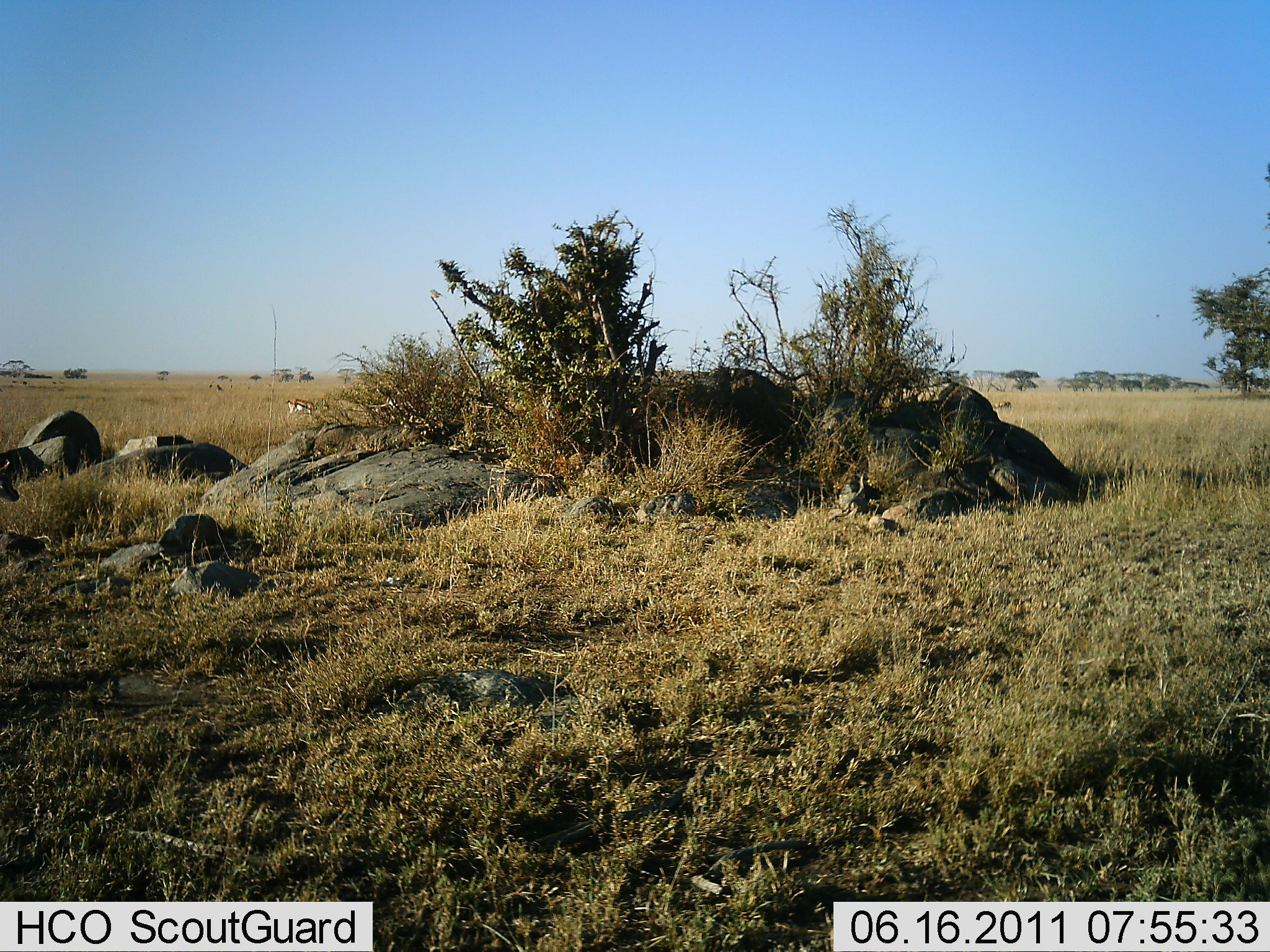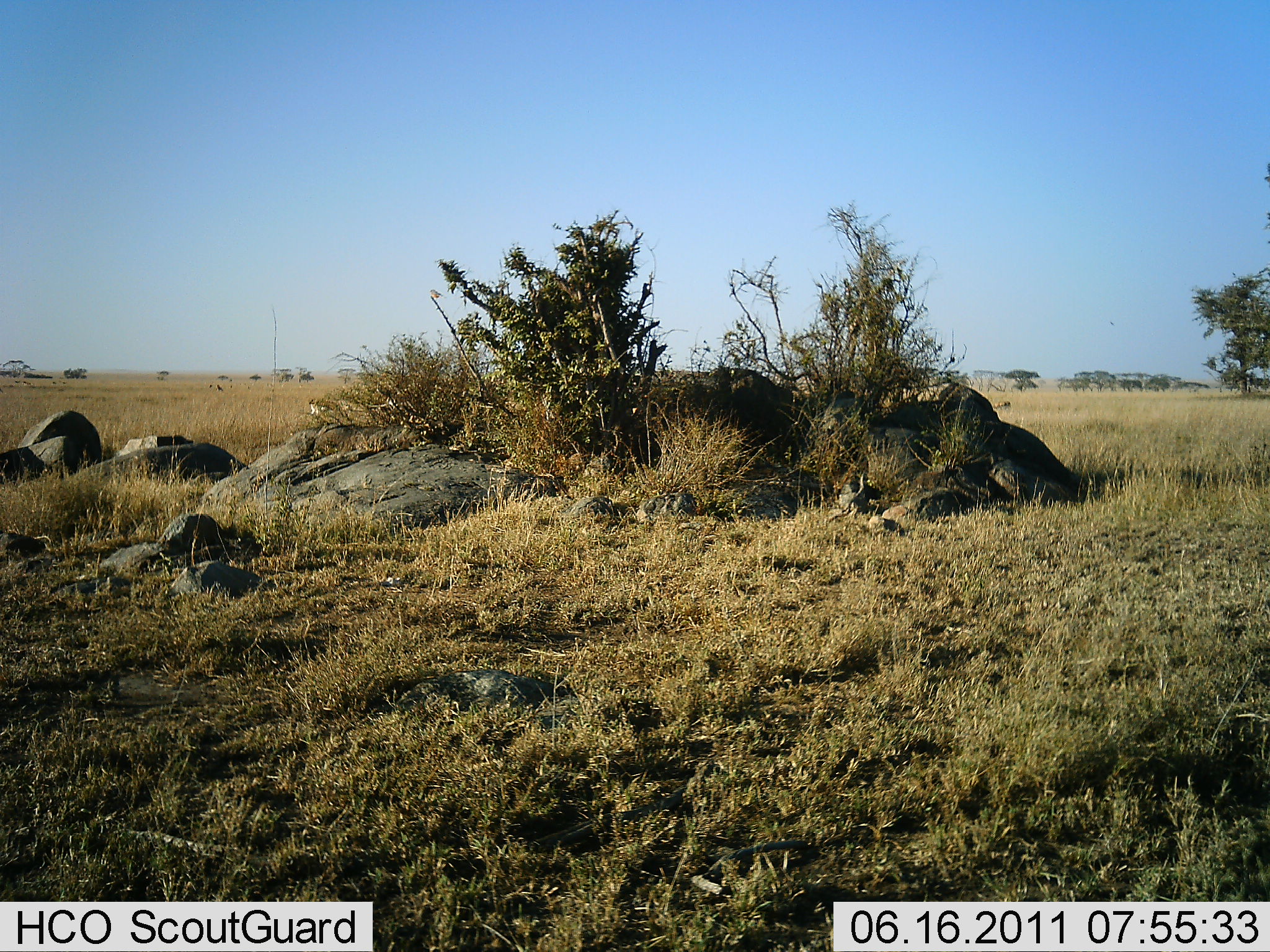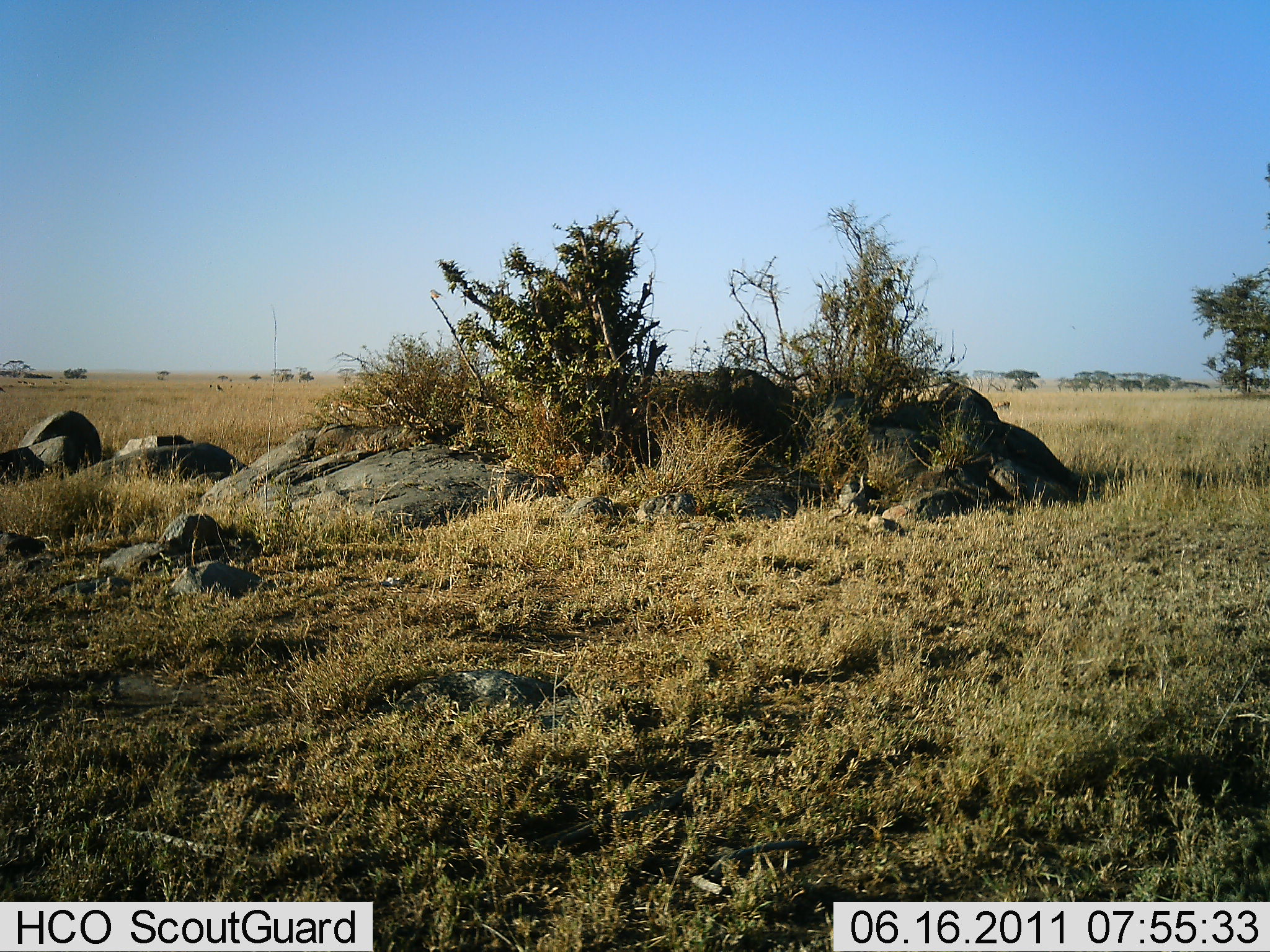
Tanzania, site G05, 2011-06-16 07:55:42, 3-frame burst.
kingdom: Animalia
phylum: Chordata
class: Mammalia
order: Artiodactyla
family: Bovidae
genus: Eudorcas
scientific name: Eudorcas thomsonii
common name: thomson's gazelle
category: gazellethomsons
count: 2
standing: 14%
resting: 0%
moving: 71%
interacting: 0%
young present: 0%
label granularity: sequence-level